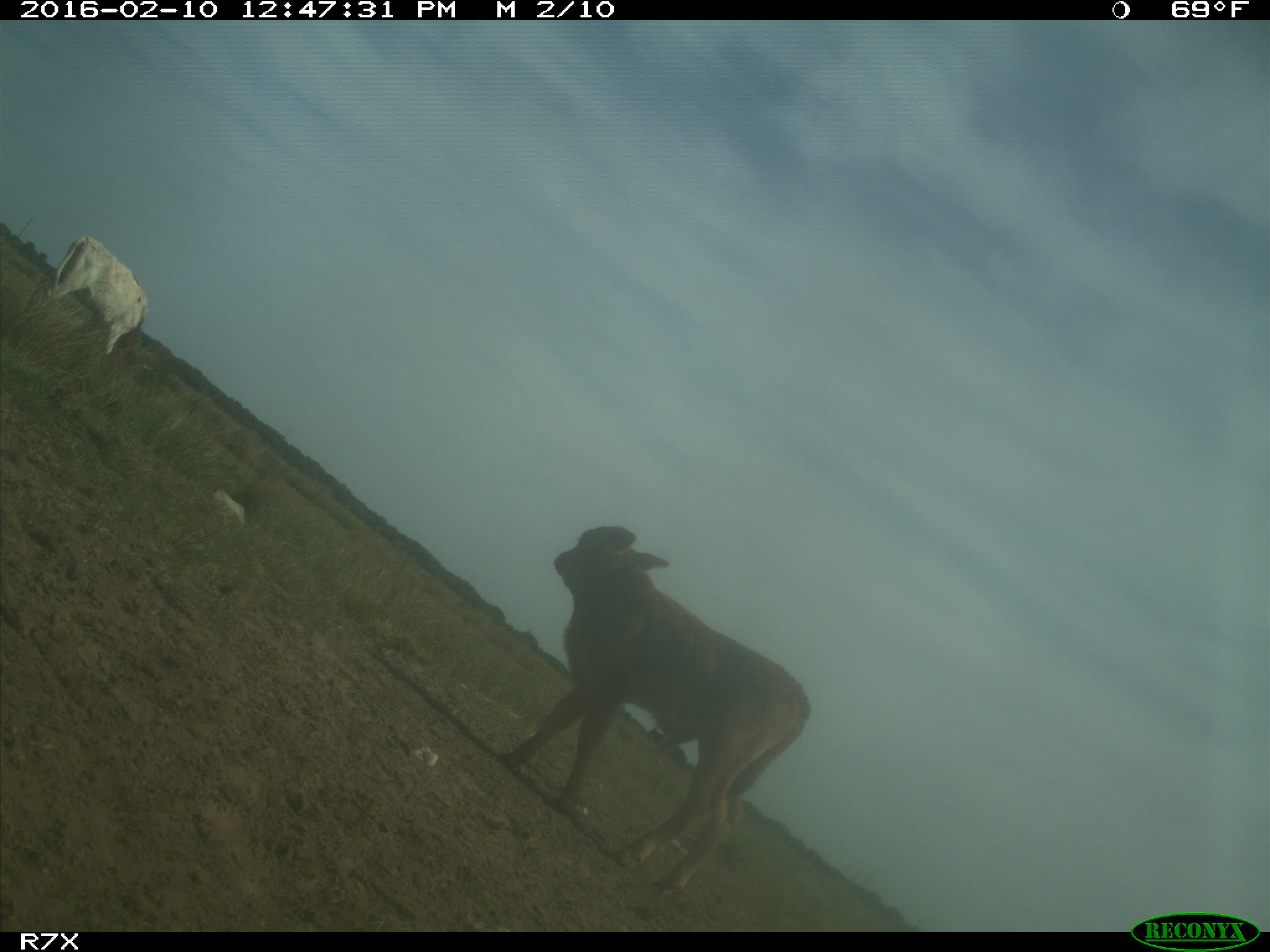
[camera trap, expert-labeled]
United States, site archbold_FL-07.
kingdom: Animalia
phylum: Chordata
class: Mammalia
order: Artiodactyla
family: Bovidae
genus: Bos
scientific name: Bos taurus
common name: domestic cow